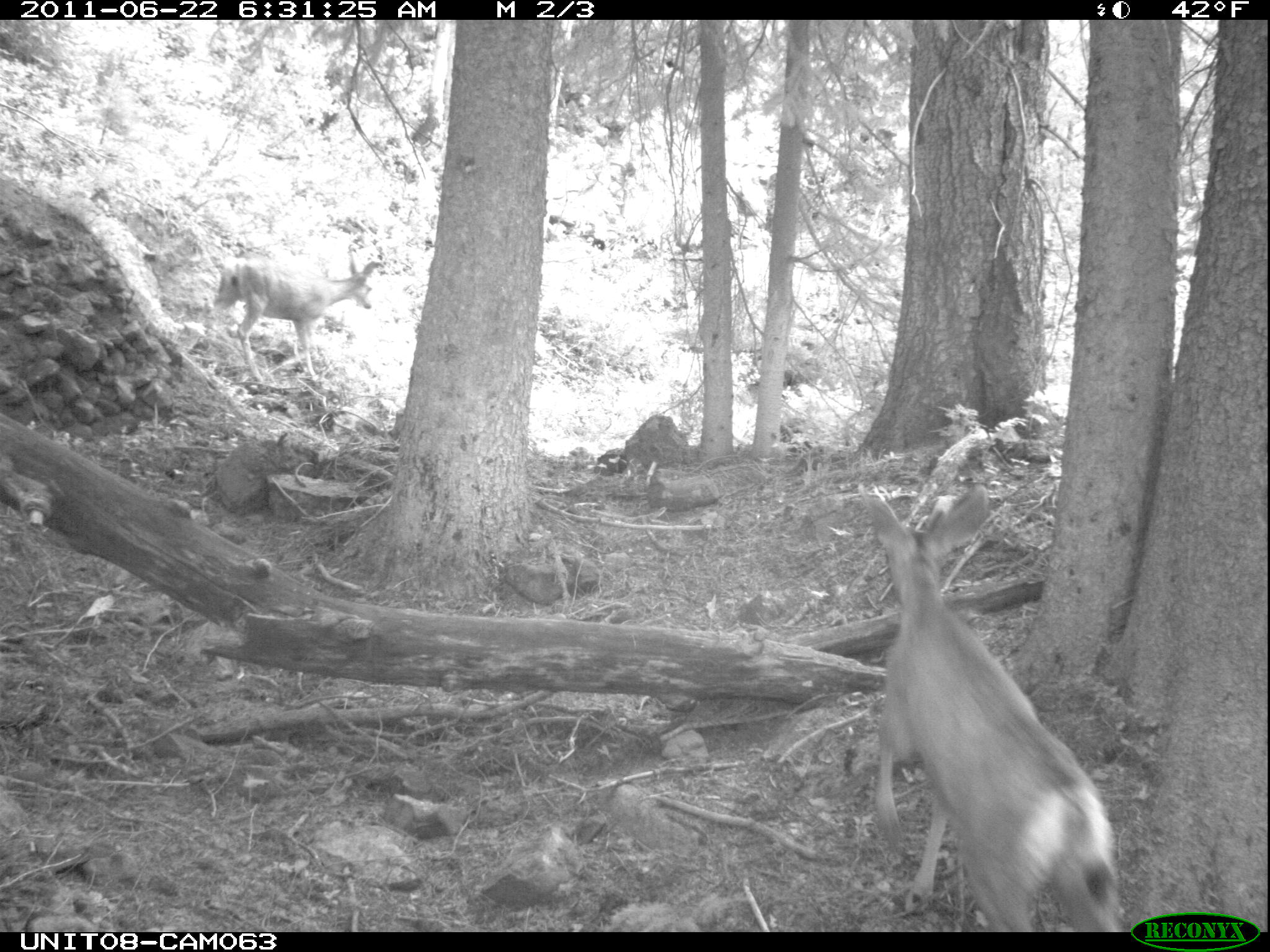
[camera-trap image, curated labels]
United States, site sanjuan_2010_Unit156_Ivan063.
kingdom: Animalia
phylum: Chordata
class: Mammalia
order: Artiodactyla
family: Cervidae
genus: Odocoileus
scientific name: Odocoileus hemionus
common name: mule deer